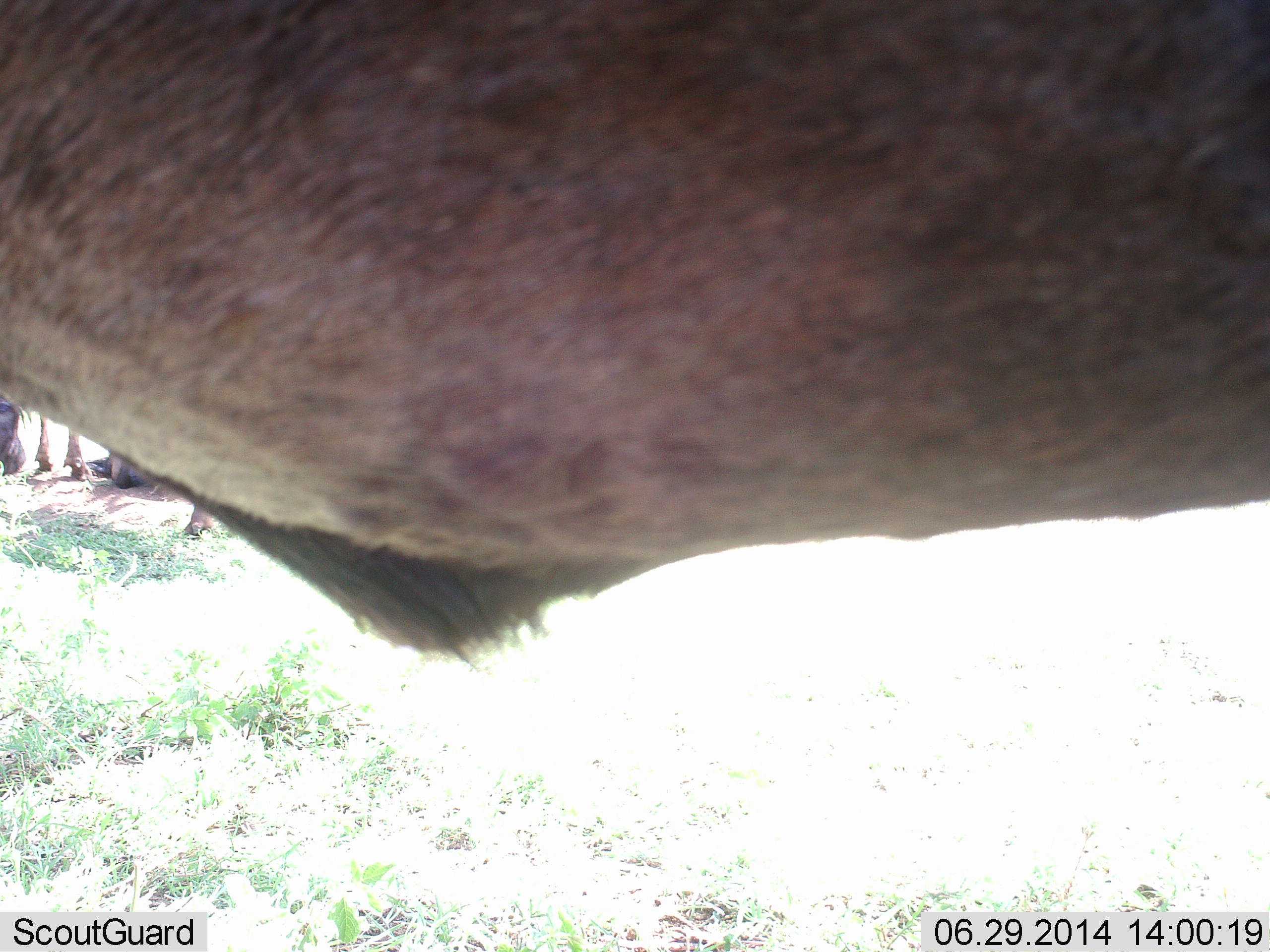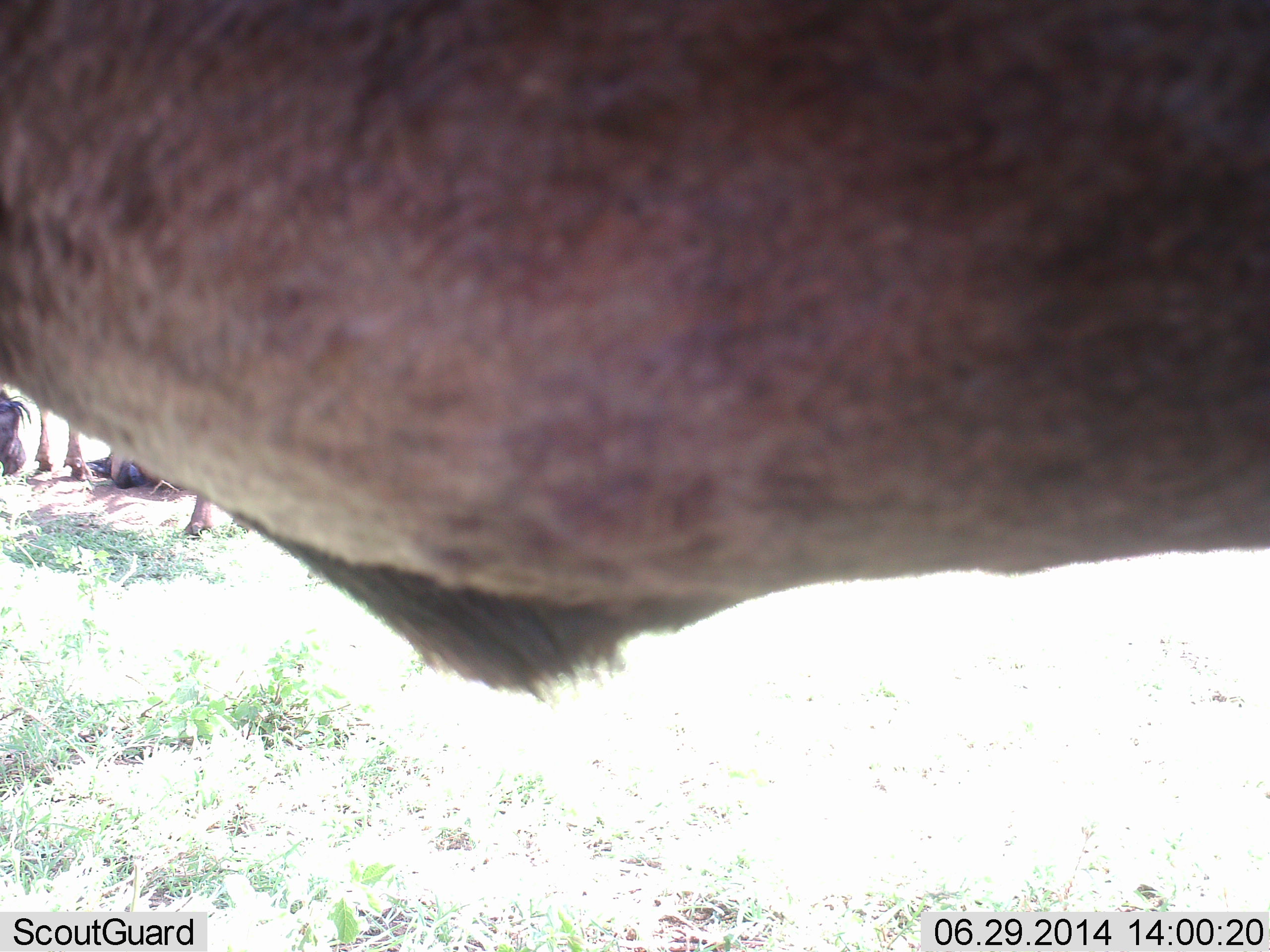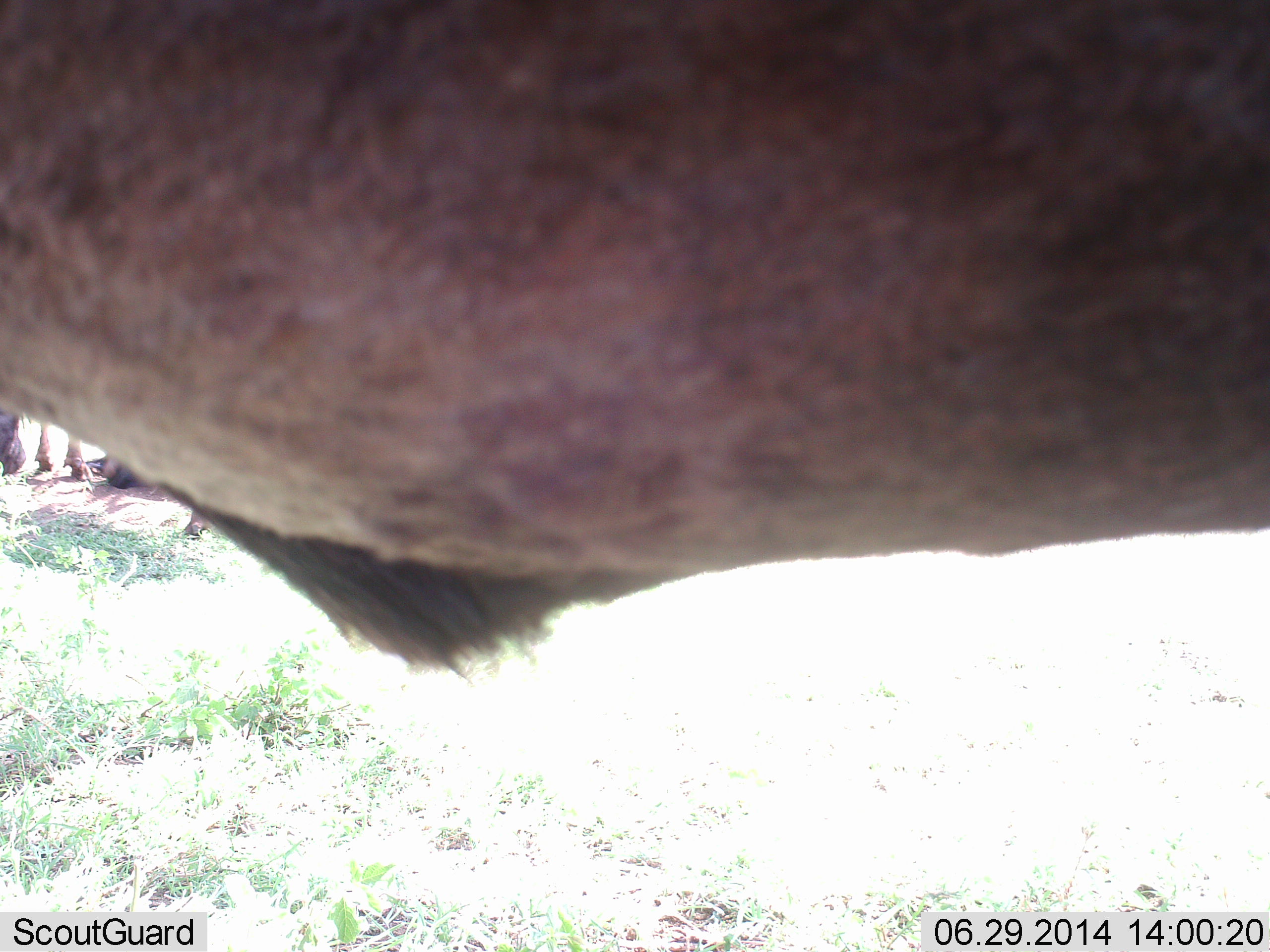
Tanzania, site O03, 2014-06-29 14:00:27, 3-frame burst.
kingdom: Animalia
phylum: Chordata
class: Mammalia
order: Artiodactyla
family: Bovidae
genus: Connochaetes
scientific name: Connochaetes taurinus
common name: blue wildebeest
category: wildebeest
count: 3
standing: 90%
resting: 50%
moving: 0%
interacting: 0%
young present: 0%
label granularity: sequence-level